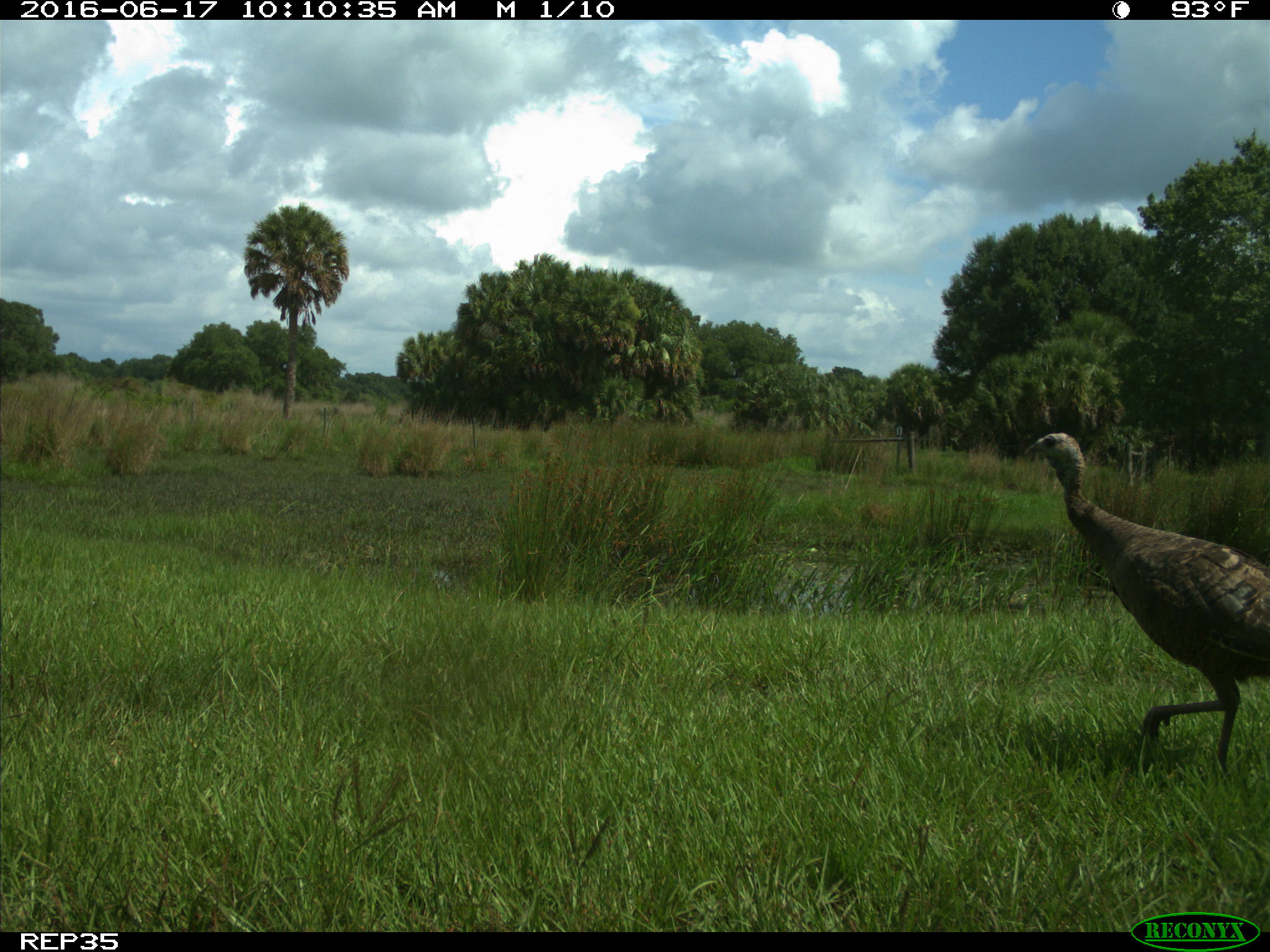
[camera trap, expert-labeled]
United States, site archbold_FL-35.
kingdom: Animalia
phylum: Chordata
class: Aves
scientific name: Aves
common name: birds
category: unidentified bird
Unidentified bird (birds) (Aves).